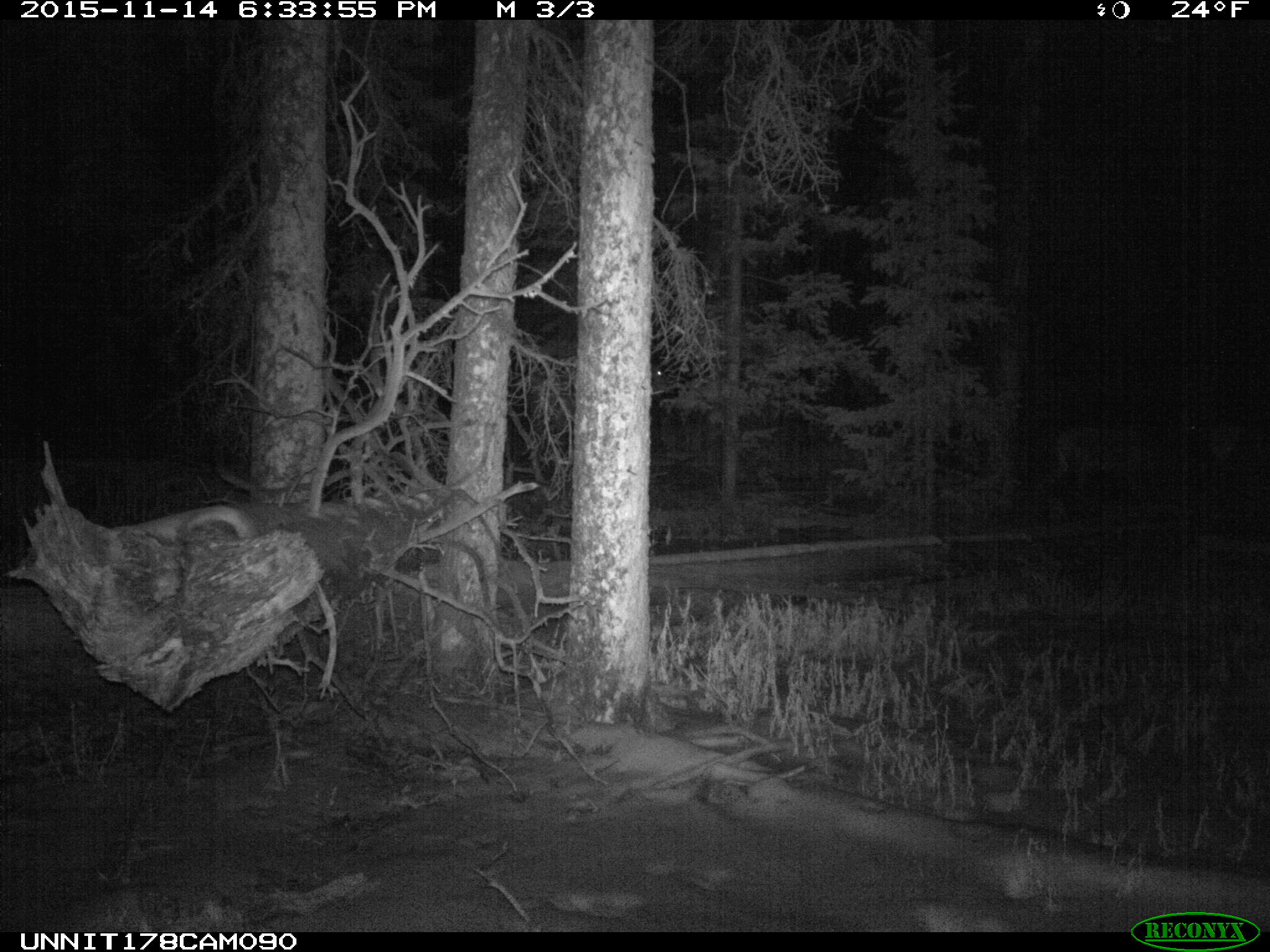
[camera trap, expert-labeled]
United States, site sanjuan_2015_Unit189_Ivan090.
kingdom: Animalia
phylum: Chordata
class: Mammalia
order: Artiodactyla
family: Cervidae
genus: Cervus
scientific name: Cervus elaphus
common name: red deer